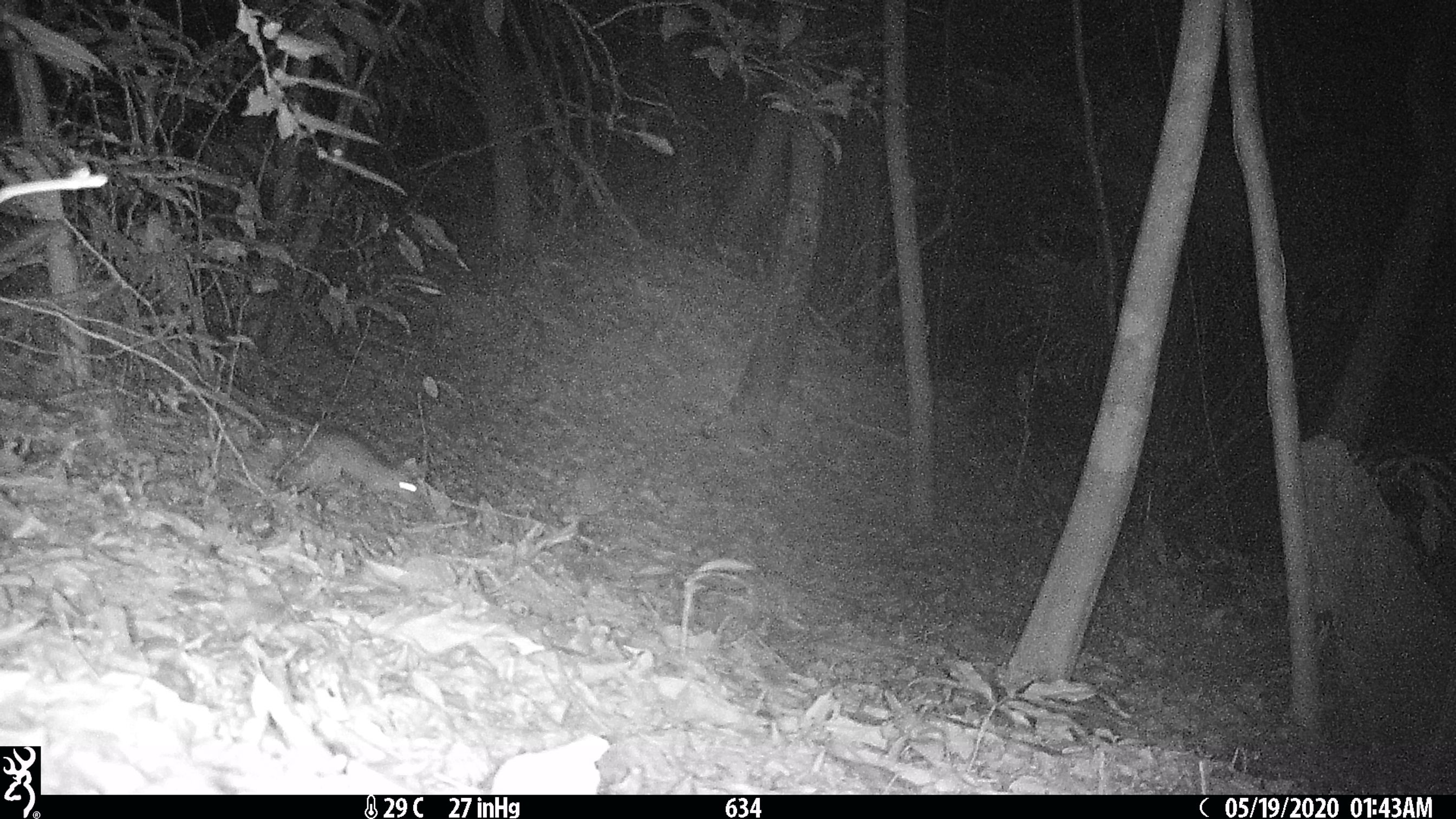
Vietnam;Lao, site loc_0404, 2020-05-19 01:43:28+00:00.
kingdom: Animalia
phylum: Chordata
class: Mammalia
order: Rodentia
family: Muridae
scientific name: Muridae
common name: old-world mice and rats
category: unidentified murid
Unidentified murid (old-world mice and rats) (Muridae). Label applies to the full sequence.